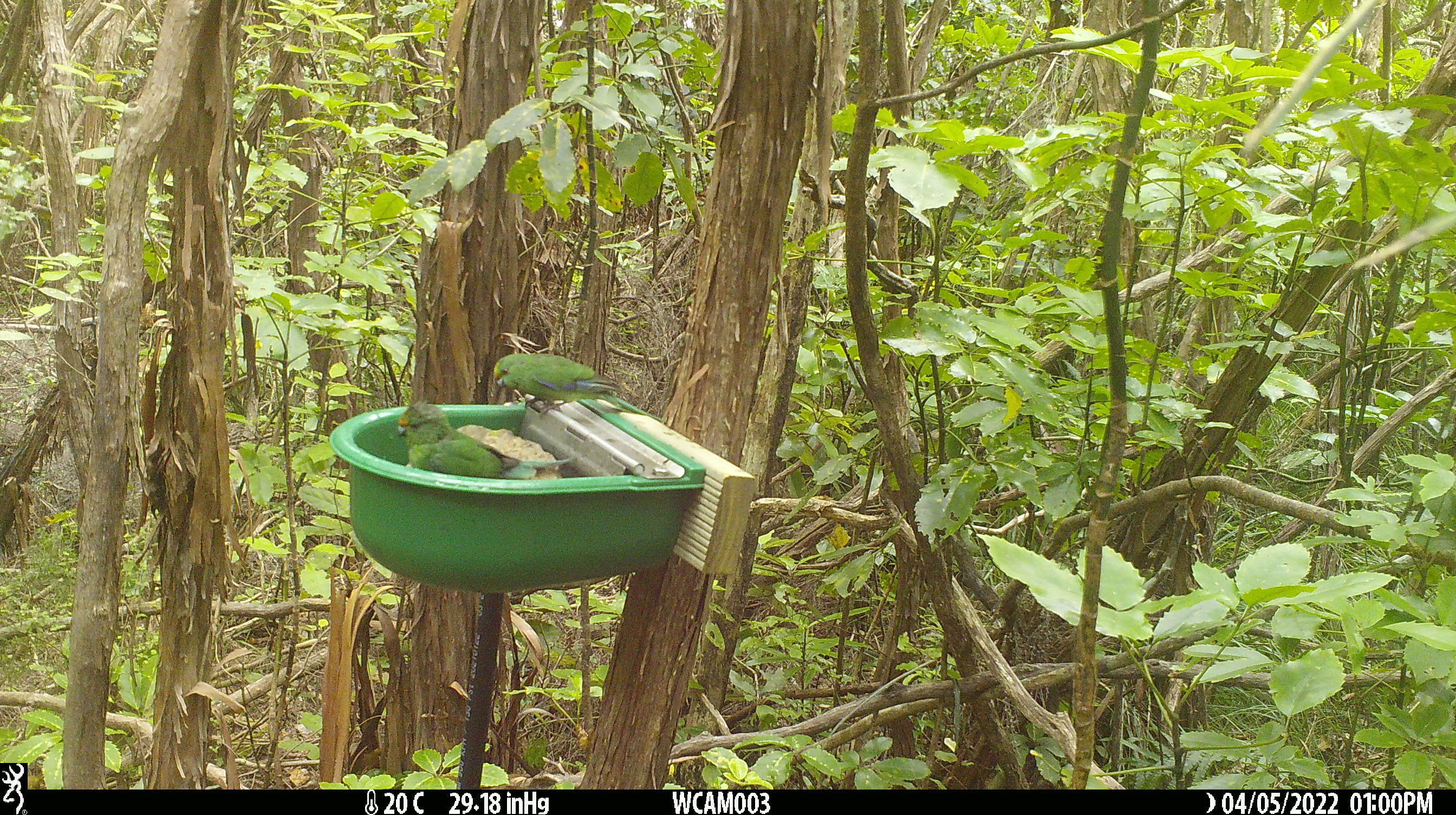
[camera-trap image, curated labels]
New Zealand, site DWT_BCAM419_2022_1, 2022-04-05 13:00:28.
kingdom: Animalia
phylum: Chordata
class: Aves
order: Psittaciformes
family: Psittaculidae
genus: Cyanoramphus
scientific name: Cyanoramphus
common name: parakeet